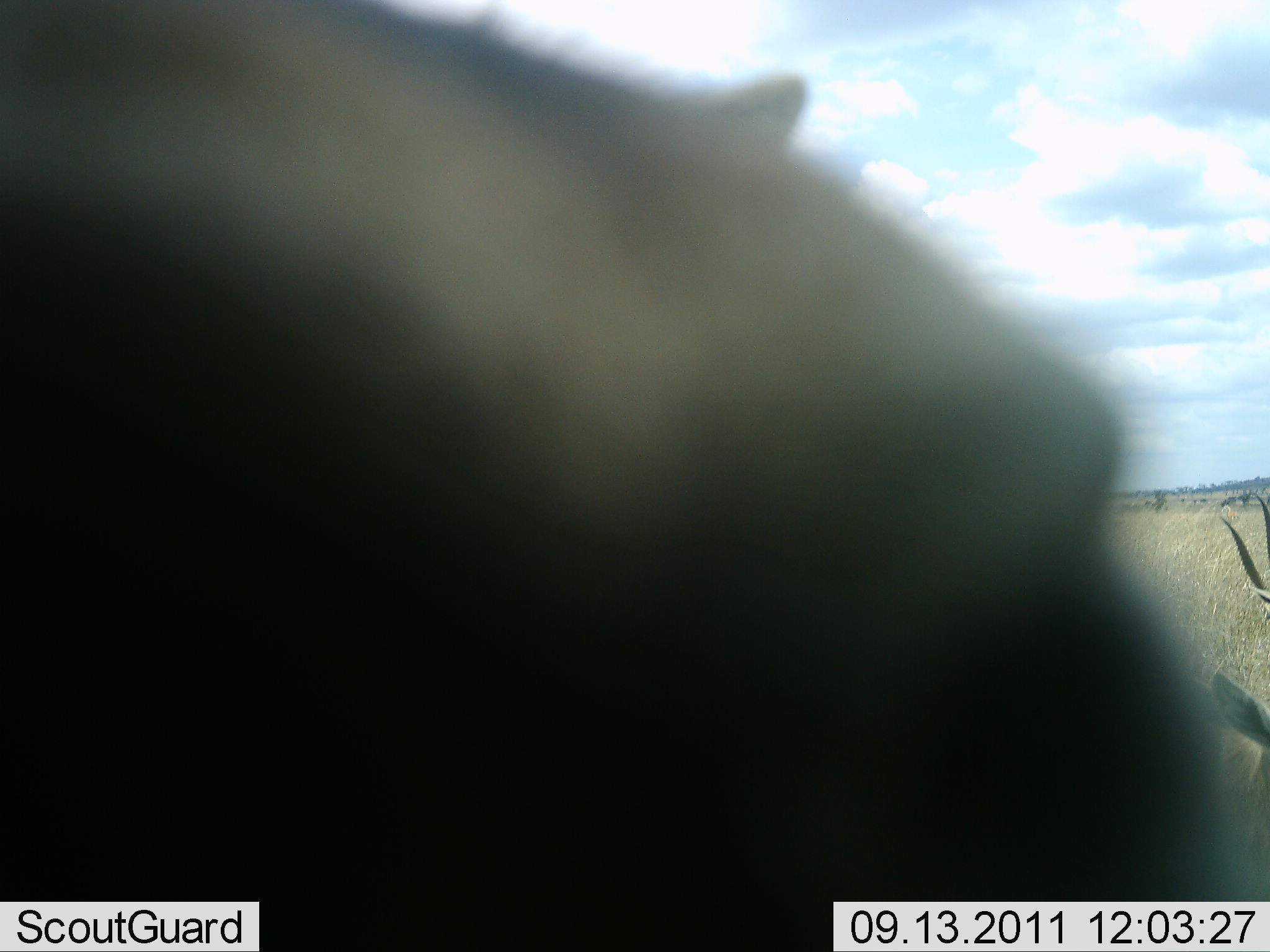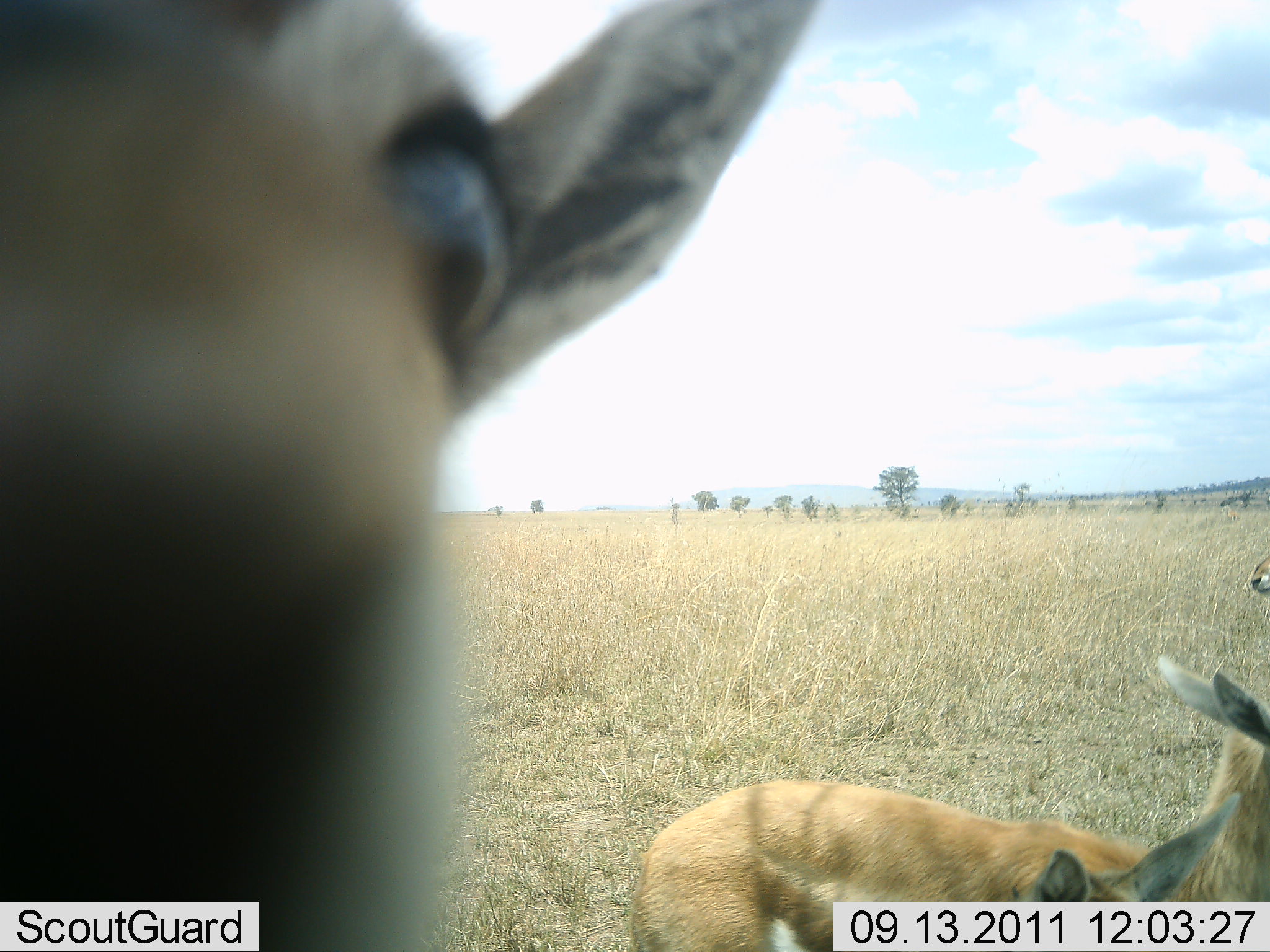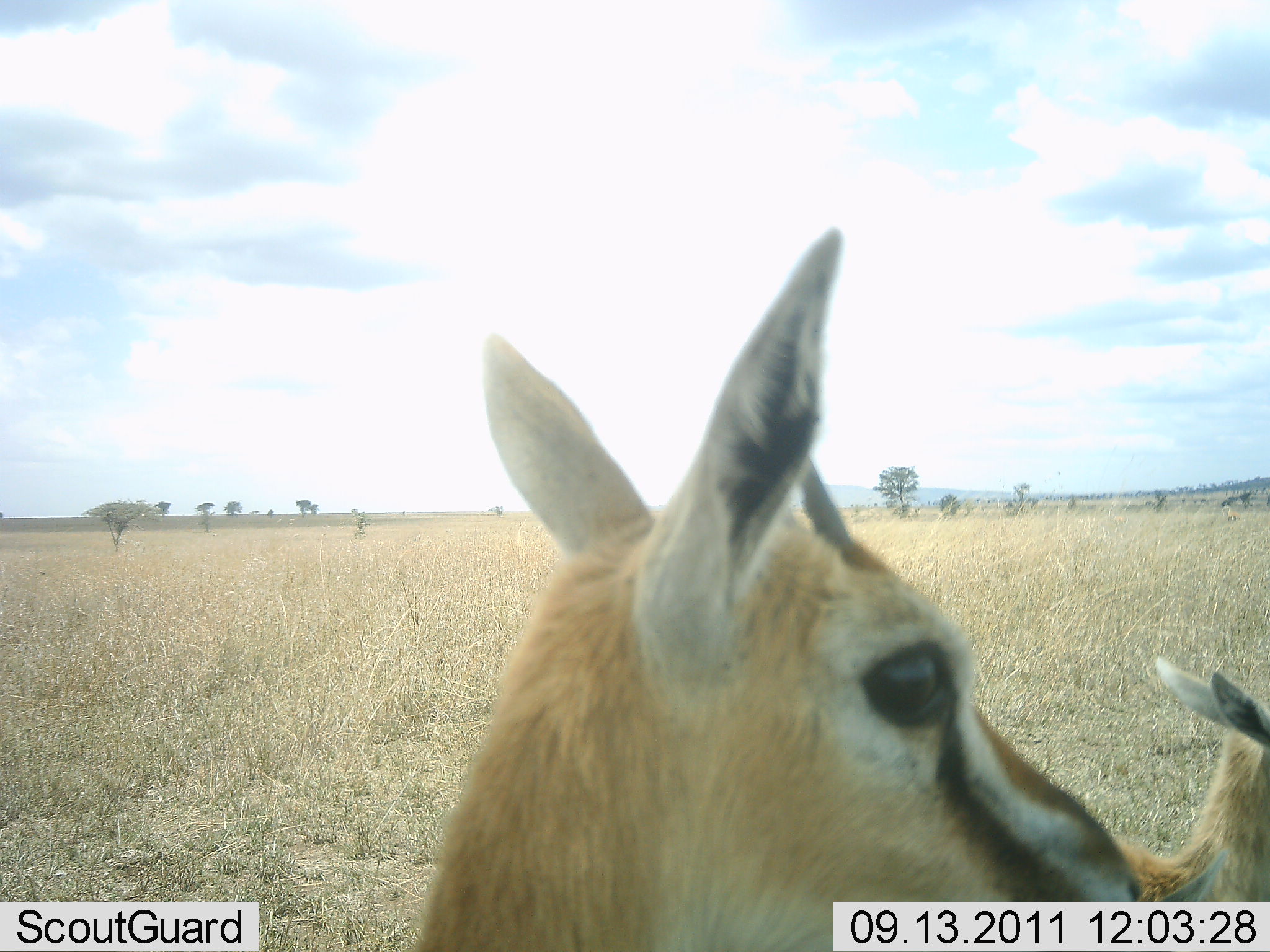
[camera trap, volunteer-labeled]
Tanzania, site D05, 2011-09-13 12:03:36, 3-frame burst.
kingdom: Animalia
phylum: Chordata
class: Mammalia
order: Artiodactyla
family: Bovidae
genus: Eudorcas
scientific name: Eudorcas thomsonii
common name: thomson's gazelle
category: gazellethomsons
Gazellethomsons (thomson's gazelle) (Eudorcas thomsonii), count 3. Behavior (volunteer vote fractions): standing 54%, resting 23%, moving 31%, interacting 8%. Young present (vote fraction): 8%. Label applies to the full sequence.